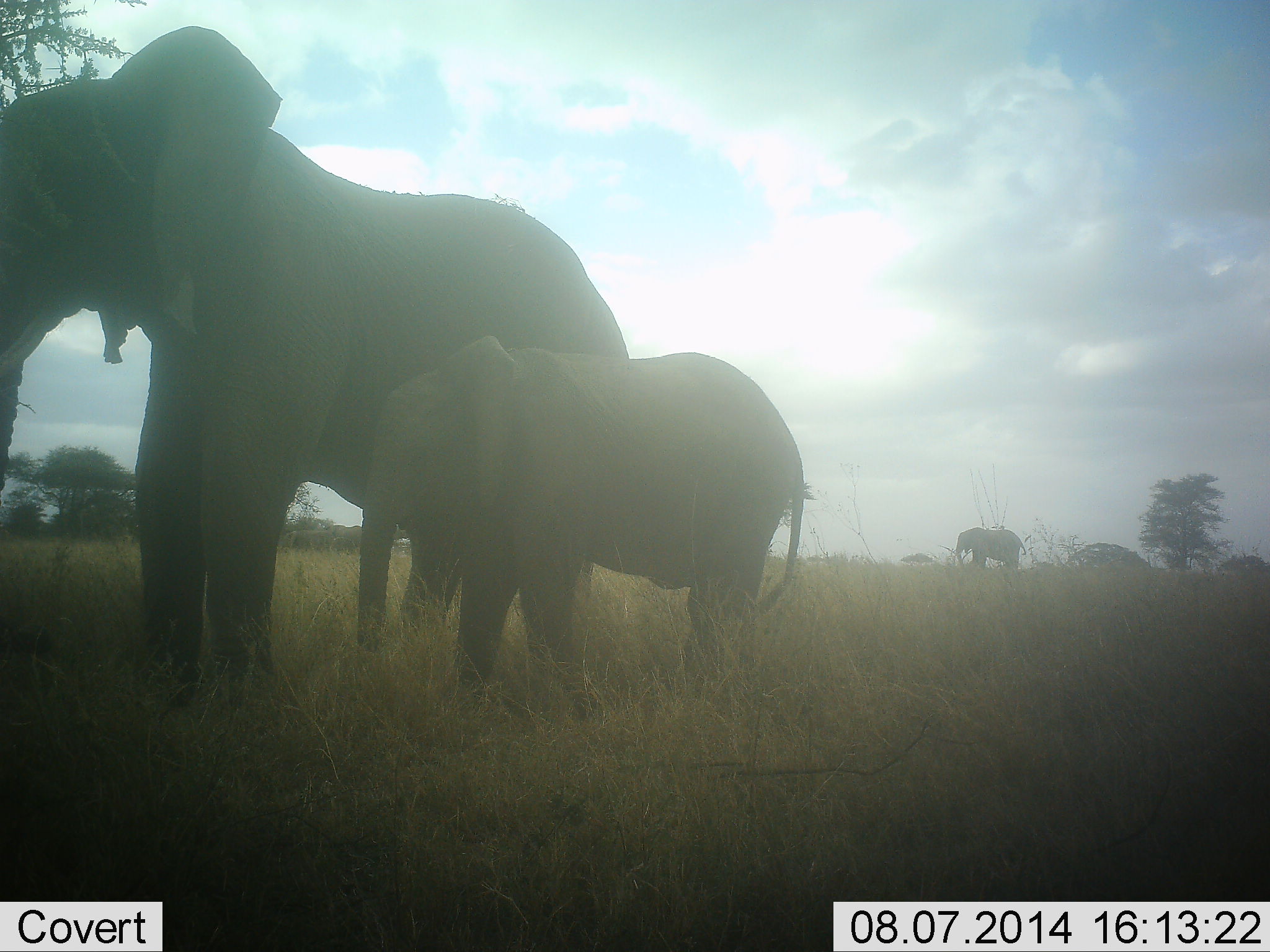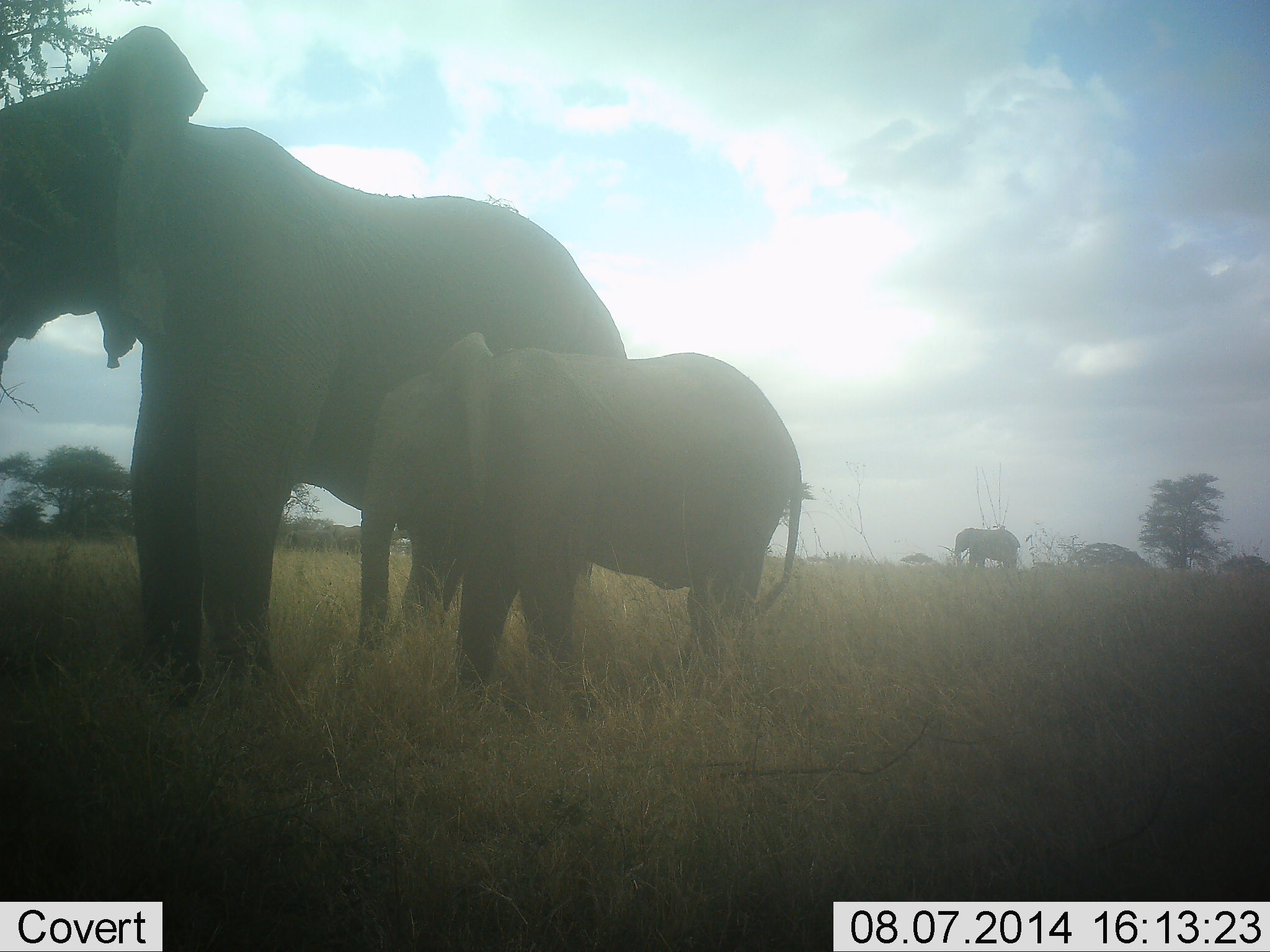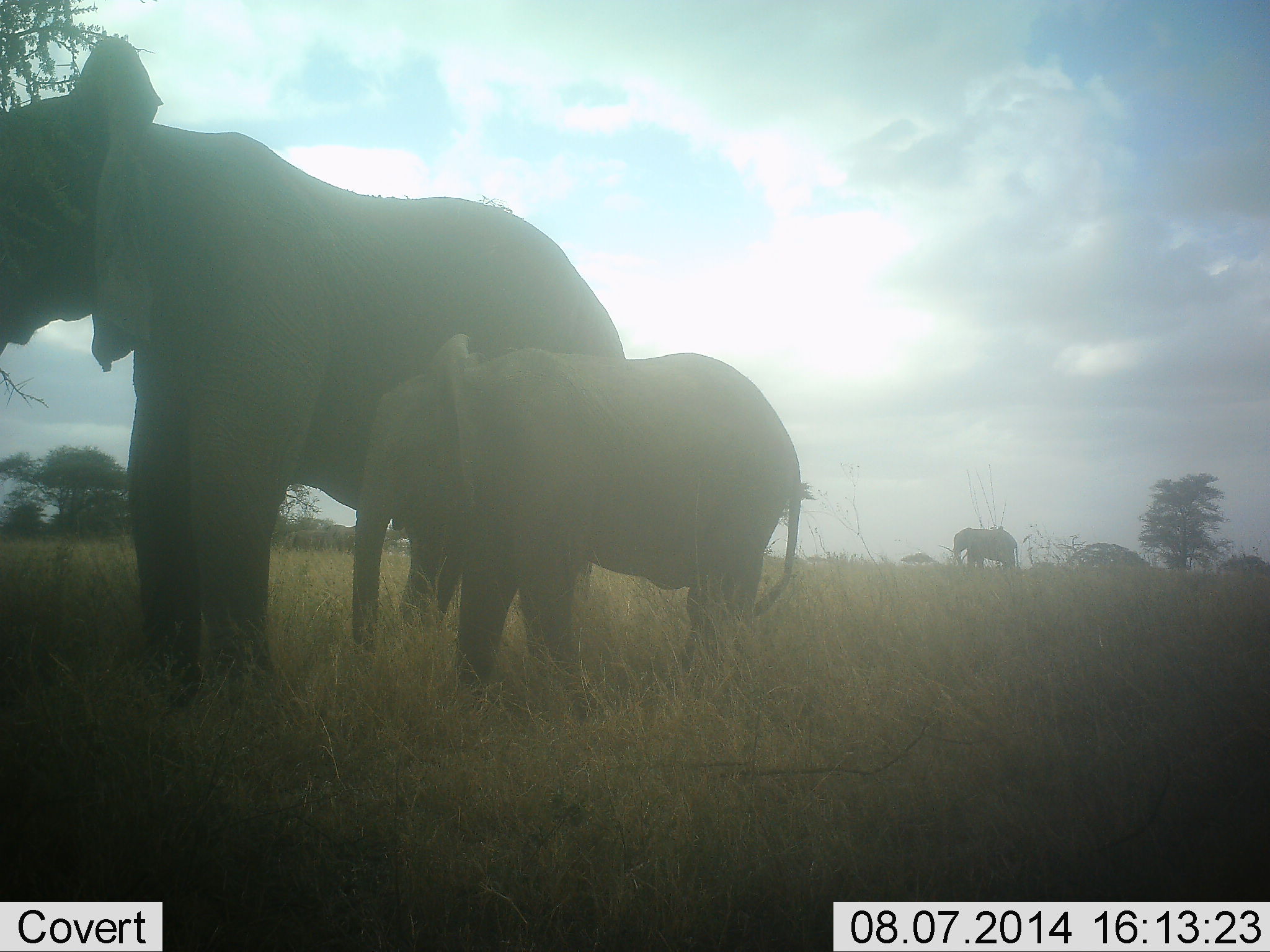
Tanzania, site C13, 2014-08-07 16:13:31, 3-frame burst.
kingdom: Animalia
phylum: Chordata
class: Mammalia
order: Proboscidea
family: Elephantidae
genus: Loxodonta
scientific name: Loxodonta africana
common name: african bush elephant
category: elephant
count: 3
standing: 100%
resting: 0%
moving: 10%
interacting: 0%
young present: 90%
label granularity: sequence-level